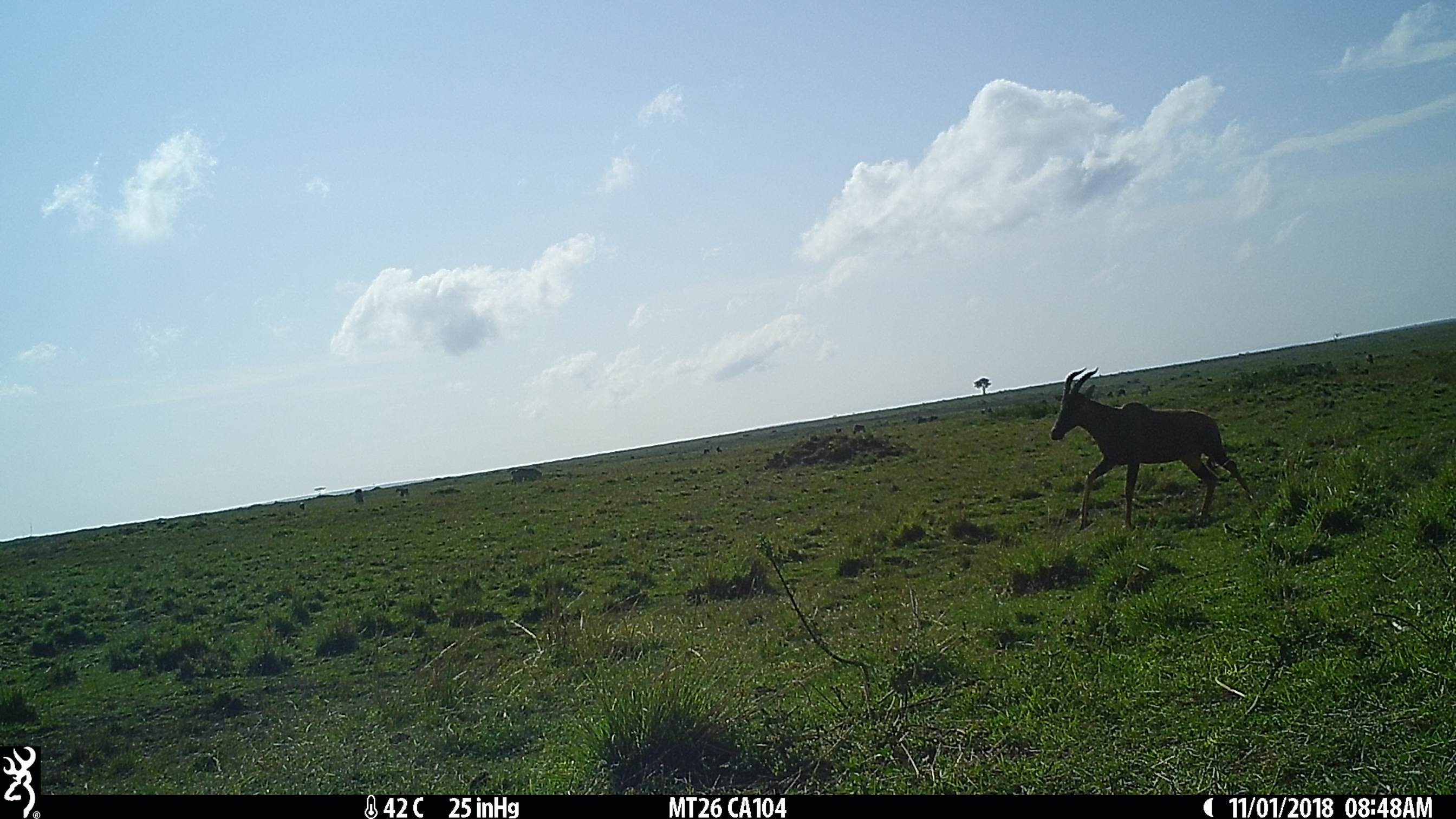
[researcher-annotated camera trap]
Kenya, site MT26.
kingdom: Animalia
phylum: Chordata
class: Mammalia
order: Artiodactyla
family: Bovidae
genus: Damaliscus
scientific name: Damaliscus lunatus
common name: topi